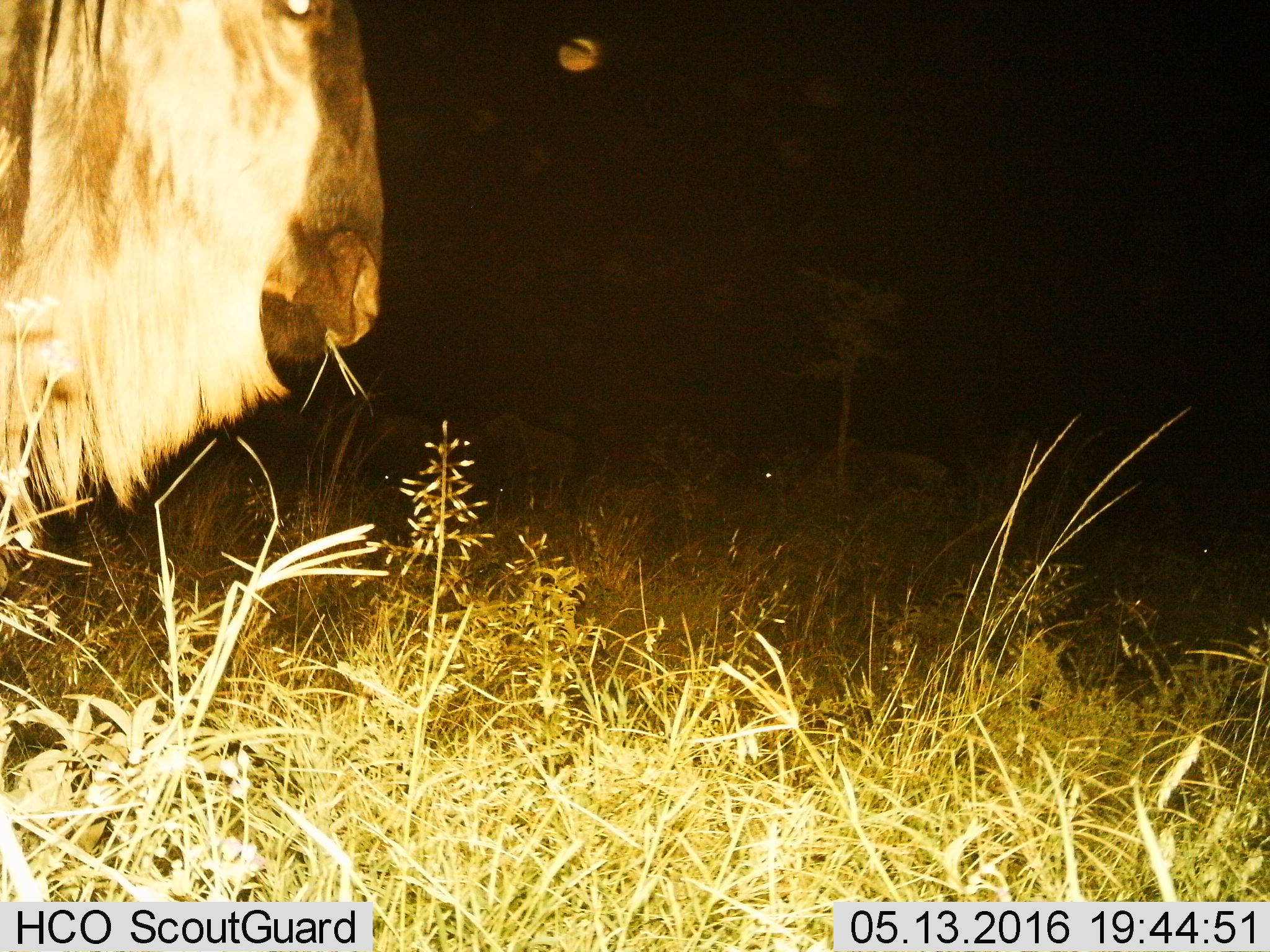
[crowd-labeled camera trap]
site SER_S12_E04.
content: unidentified animal